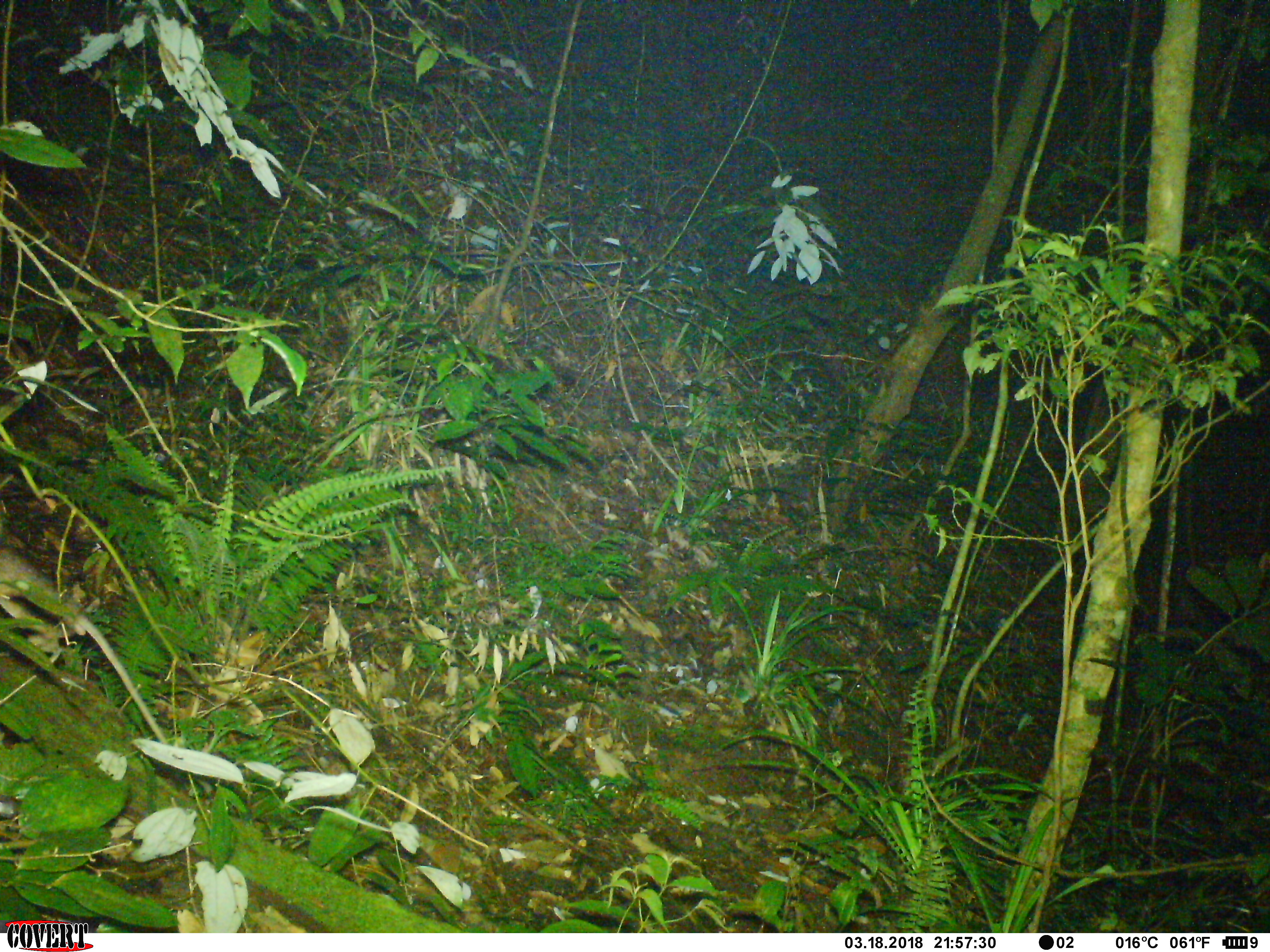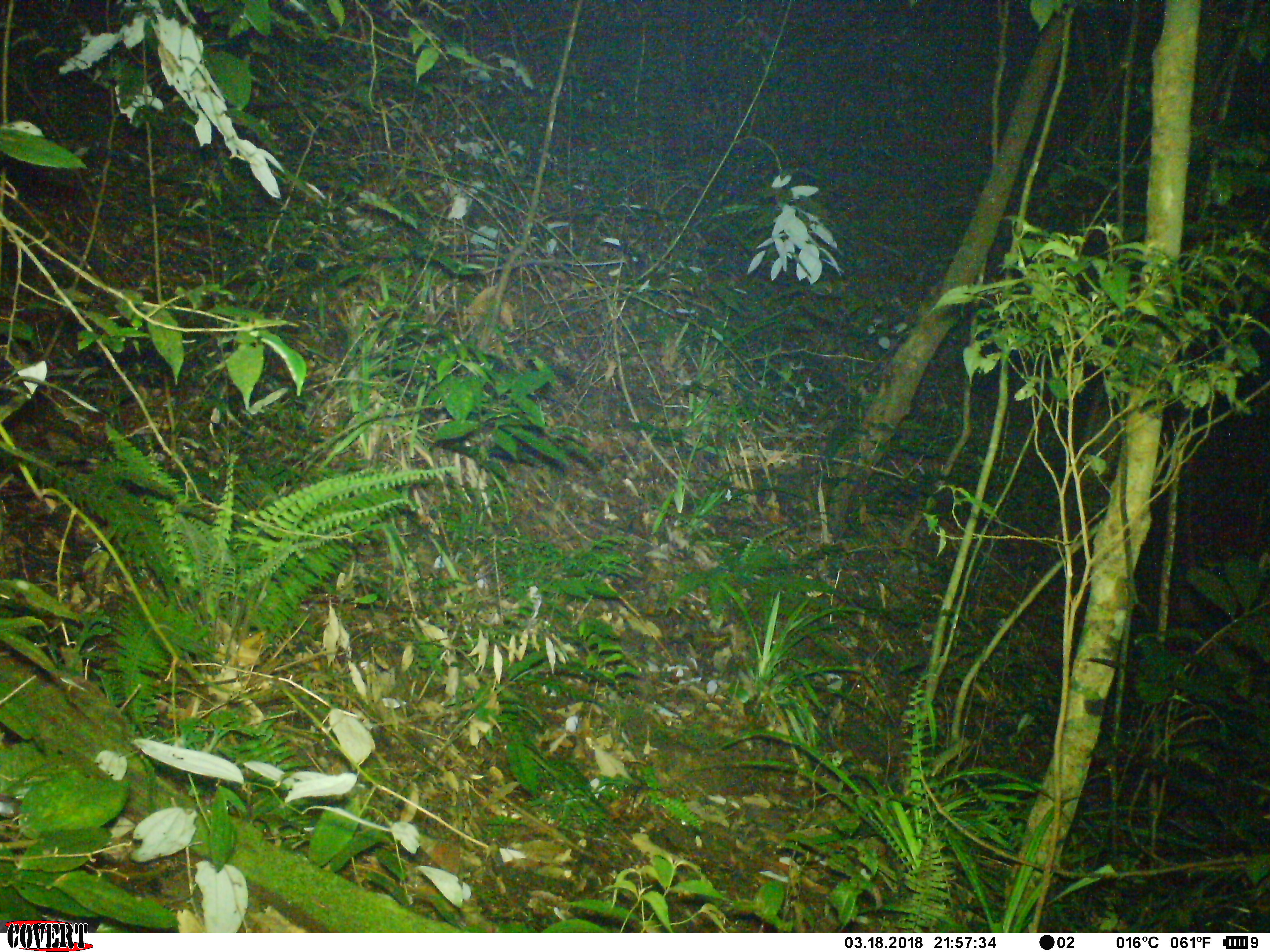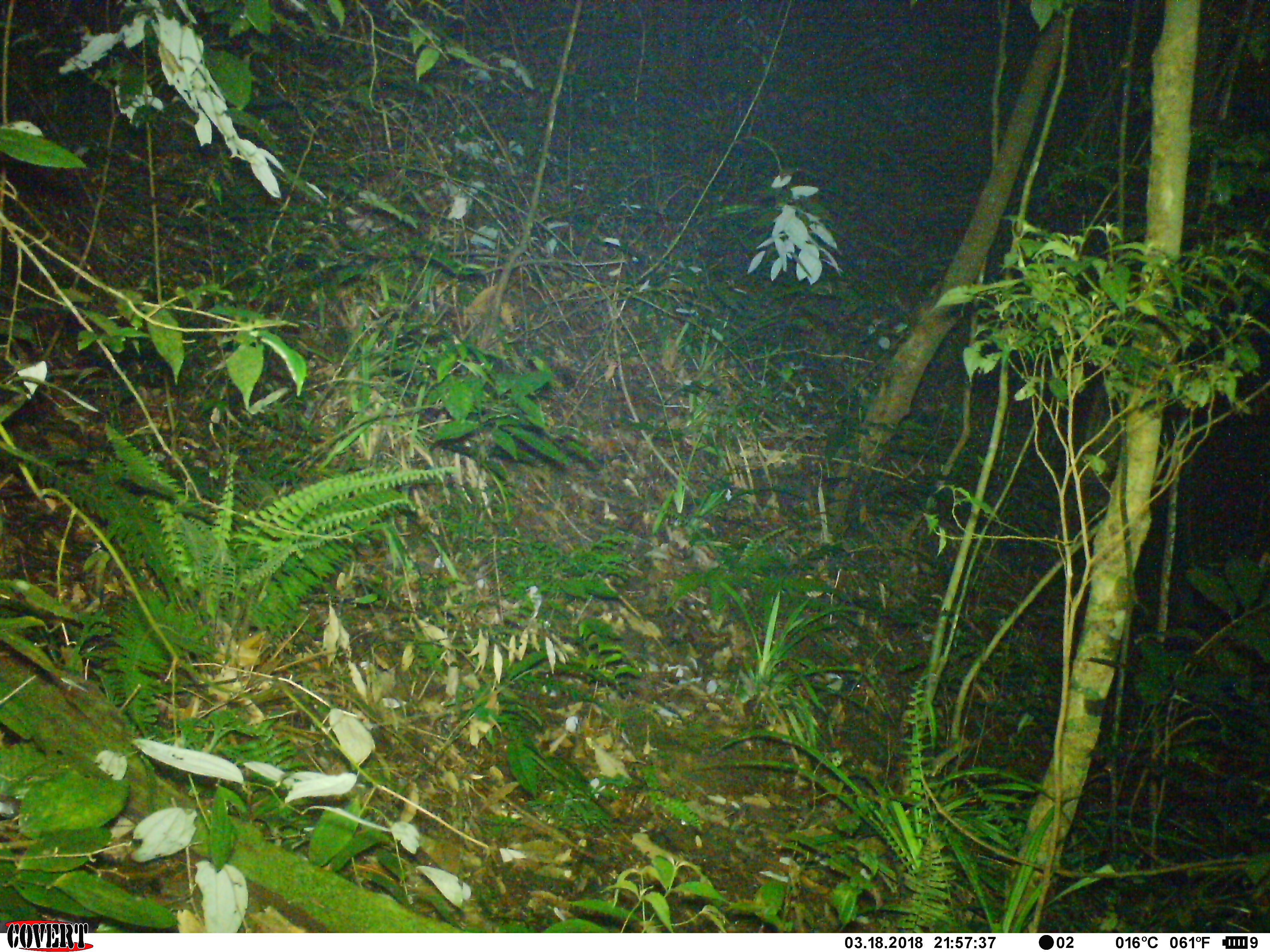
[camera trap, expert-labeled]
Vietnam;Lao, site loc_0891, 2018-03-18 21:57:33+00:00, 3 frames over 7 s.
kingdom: Animalia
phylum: Chordata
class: Mammalia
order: Rodentia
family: Muridae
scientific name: Muridae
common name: old-world mice and rats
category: unidentified murid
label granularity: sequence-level